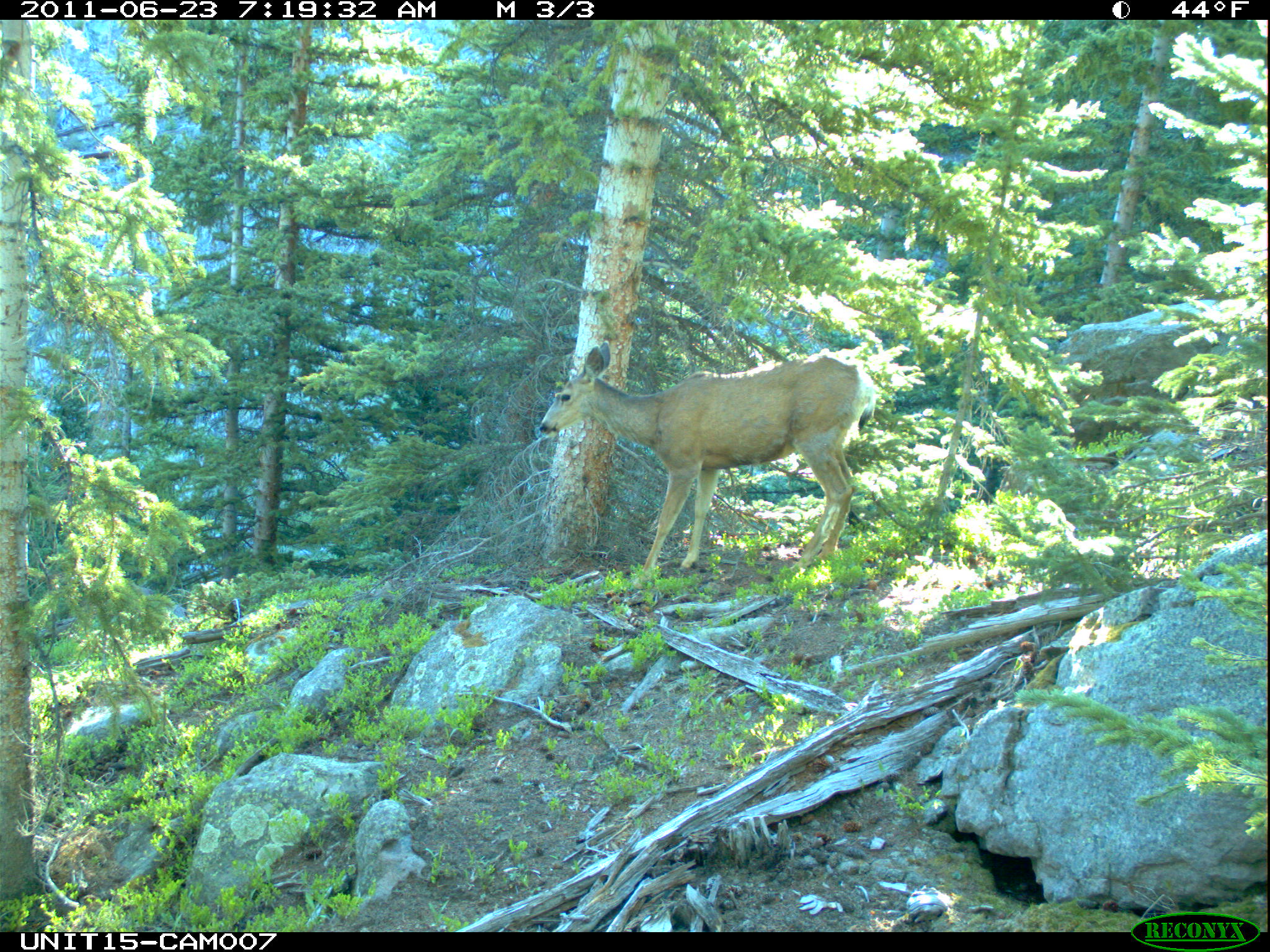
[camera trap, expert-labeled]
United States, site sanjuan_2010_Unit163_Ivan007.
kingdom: Animalia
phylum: Chordata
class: Mammalia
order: Artiodactyla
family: Cervidae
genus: Odocoileus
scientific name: Odocoileus hemionus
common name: mule deer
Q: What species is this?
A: Odocoileus hemionus (mule deer).